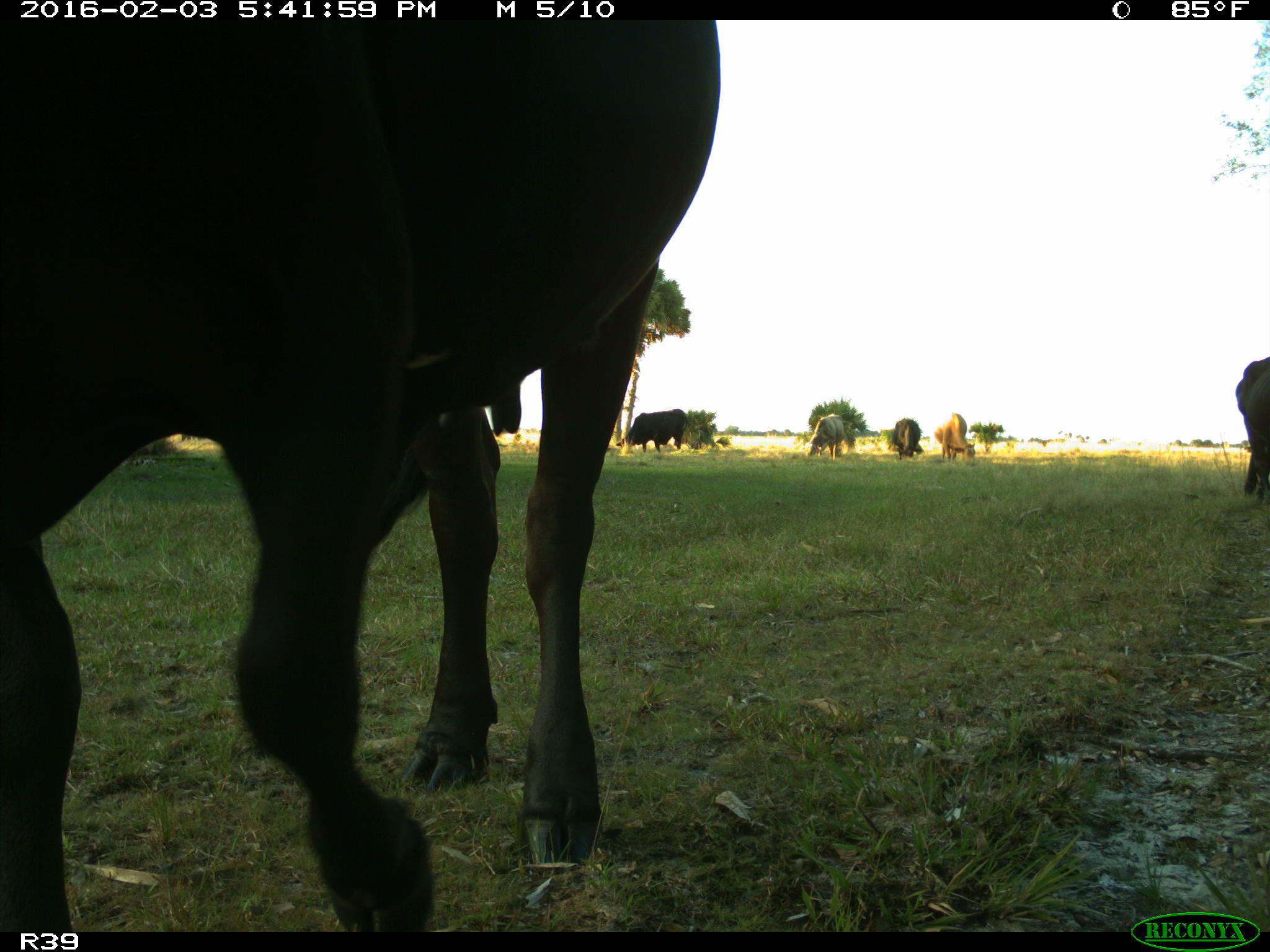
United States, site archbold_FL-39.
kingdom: Animalia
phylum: Chordata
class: Mammalia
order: Artiodactyla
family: Bovidae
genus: Bos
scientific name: Bos taurus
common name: domestic cow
Bos taurus (domestic cow).